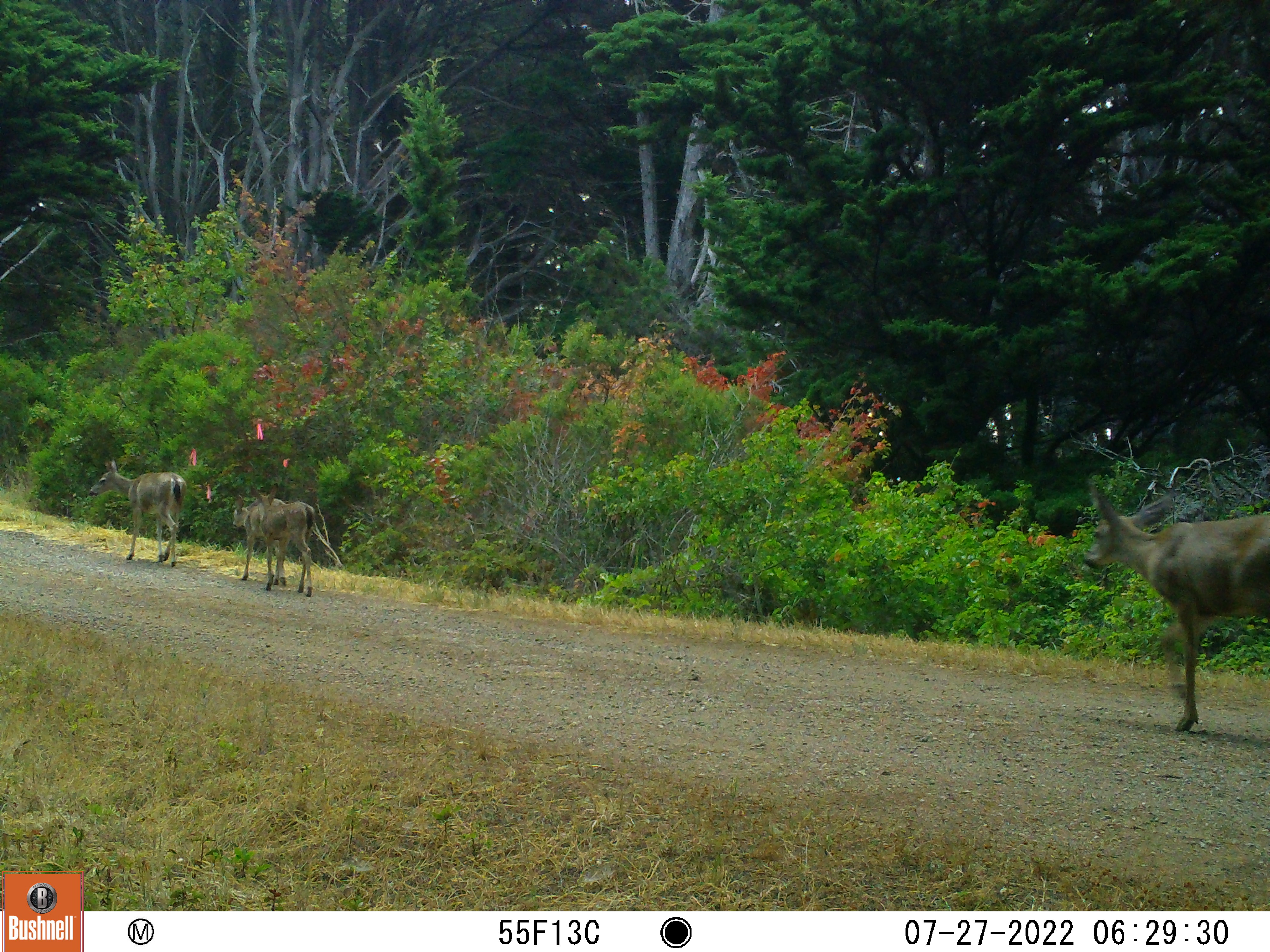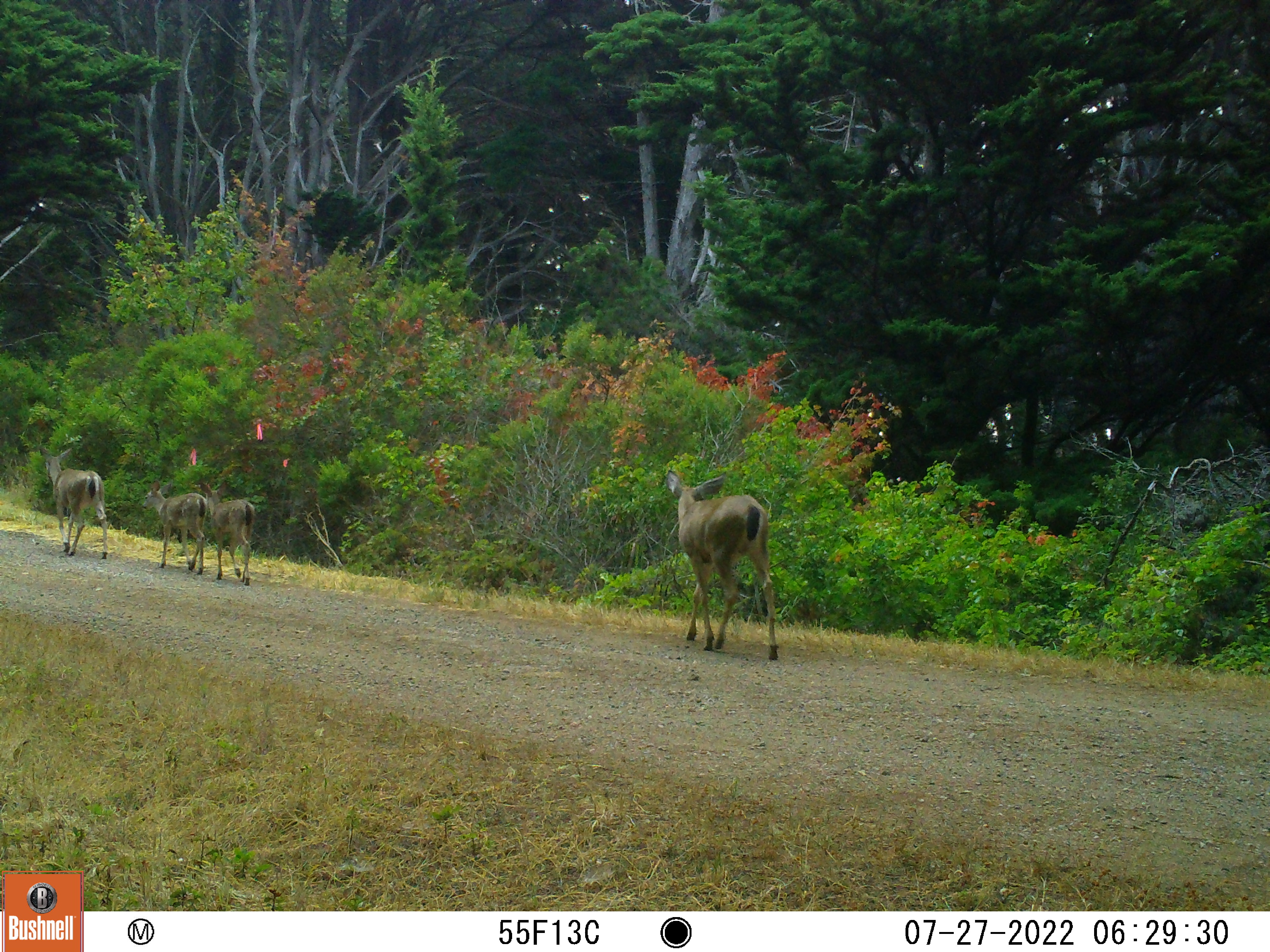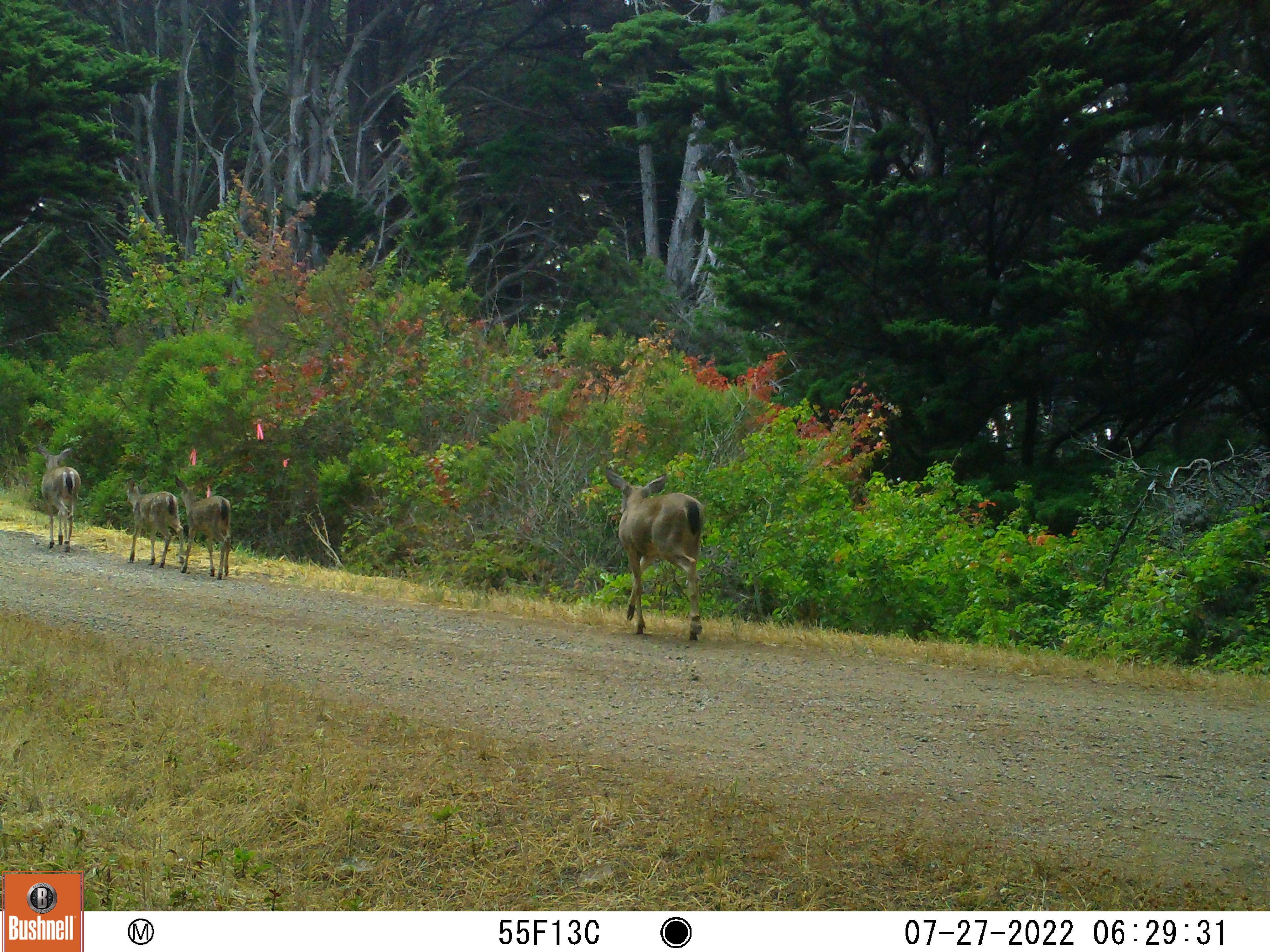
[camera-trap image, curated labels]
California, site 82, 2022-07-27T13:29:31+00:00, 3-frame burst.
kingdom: Animalia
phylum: Chordata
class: Mammalia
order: Artiodactyla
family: Cervidae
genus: Odocoileus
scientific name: Odocoileus hemionus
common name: mule deer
Mule deer (Odocoileus hemionus).